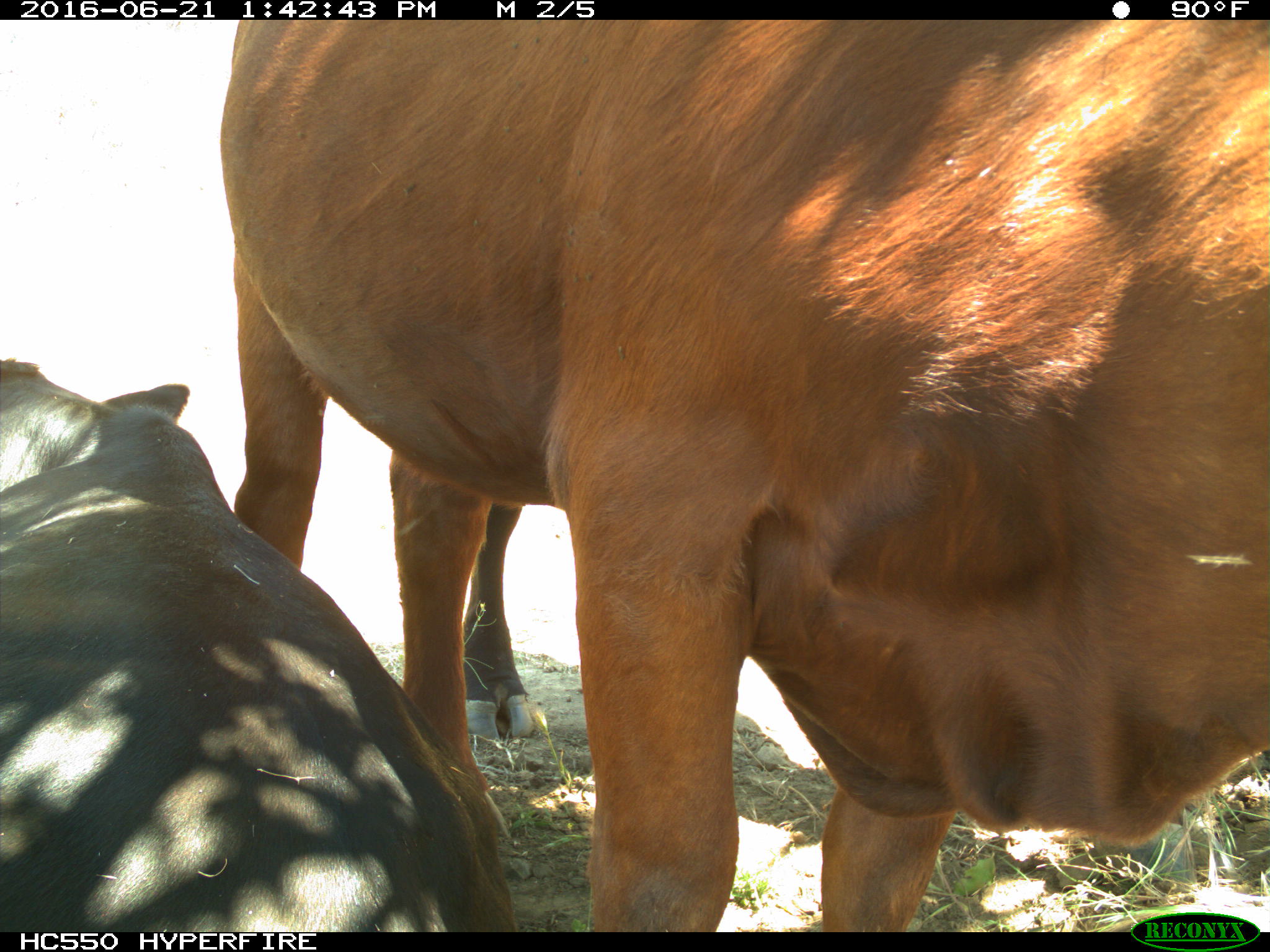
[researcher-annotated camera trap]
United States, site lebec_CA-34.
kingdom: Animalia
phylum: Chordata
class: Mammalia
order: Artiodactyla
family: Bovidae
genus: Bos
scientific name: Bos taurus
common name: domestic cow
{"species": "Bos taurus (domestic cow)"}